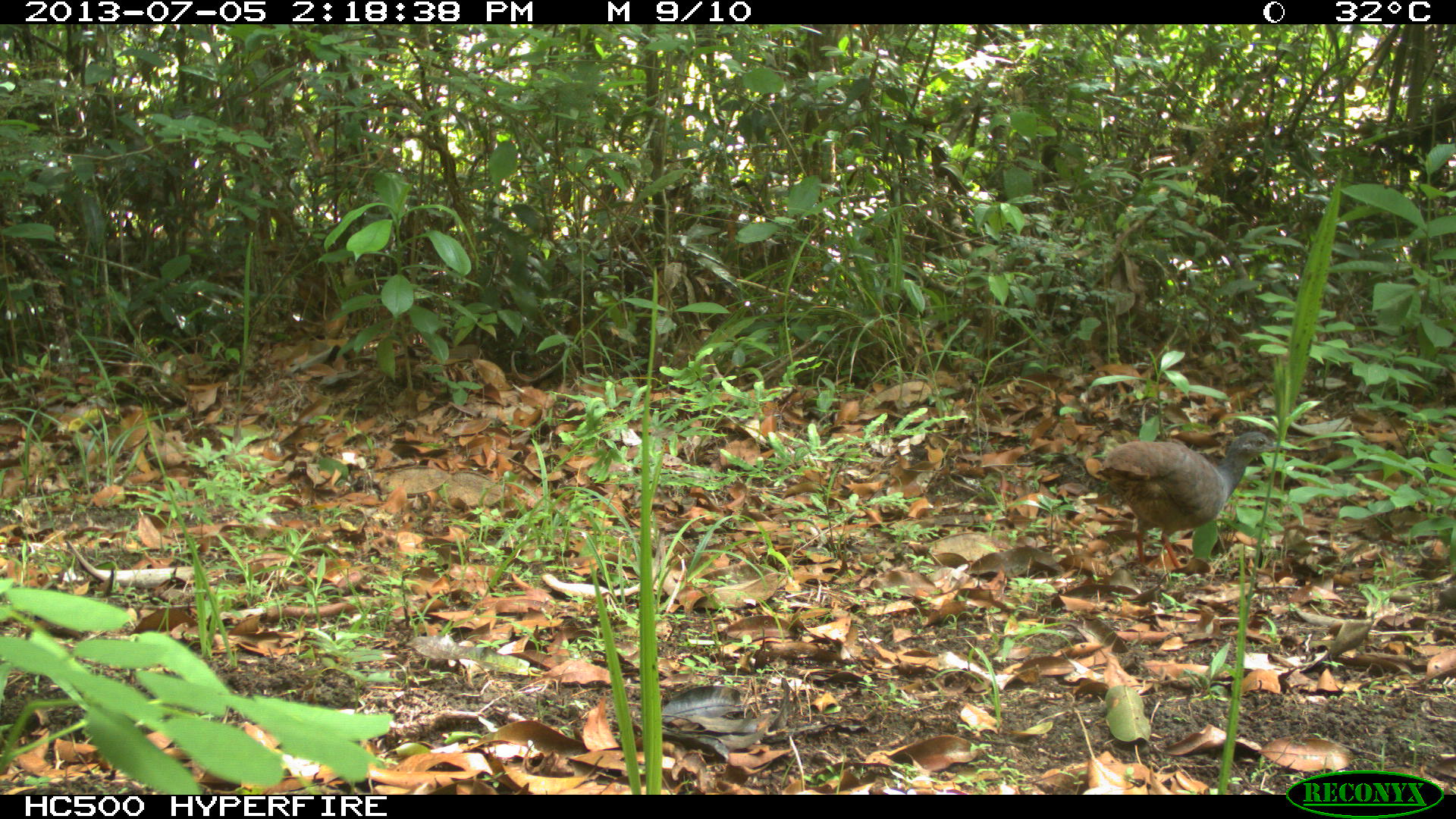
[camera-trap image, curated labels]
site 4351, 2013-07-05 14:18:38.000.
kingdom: Animalia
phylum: Chordata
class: Aves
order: Tinamiformes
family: Tinamidae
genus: Tinamus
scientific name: Tinamus major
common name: great tinamou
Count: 1.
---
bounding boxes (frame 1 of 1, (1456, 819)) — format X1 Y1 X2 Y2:
tinamus major: 1093 430 1284 573